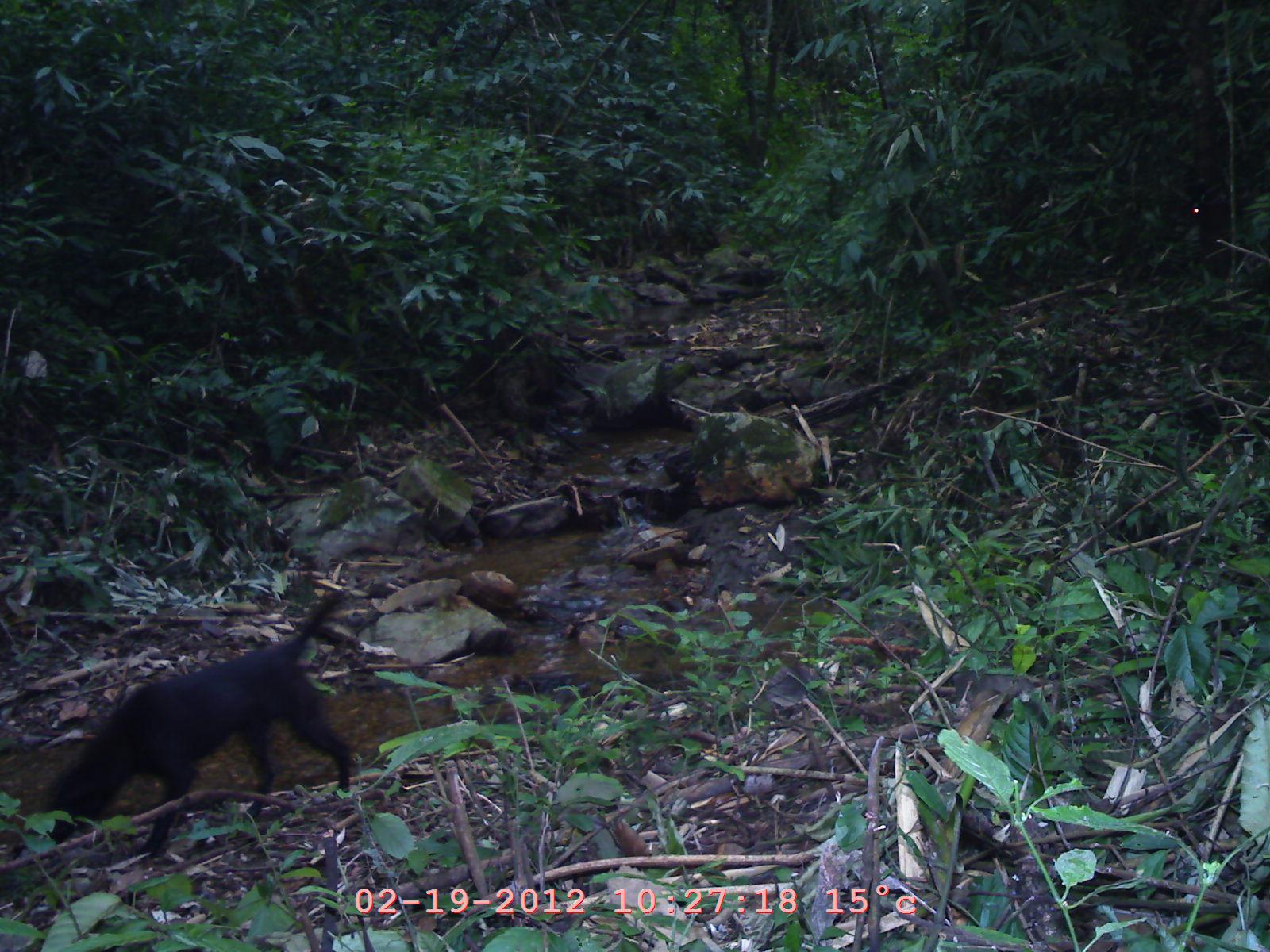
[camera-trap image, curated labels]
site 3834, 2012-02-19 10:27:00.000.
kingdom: Animalia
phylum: Chordata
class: Mammalia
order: Carnivora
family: Canidae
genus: Canis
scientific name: Canis familiaris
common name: domestic dog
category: canis lupus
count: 1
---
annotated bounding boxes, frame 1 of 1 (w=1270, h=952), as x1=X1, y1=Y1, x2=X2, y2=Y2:
canis lupus: x1=18, y1=582, x2=352, y2=864